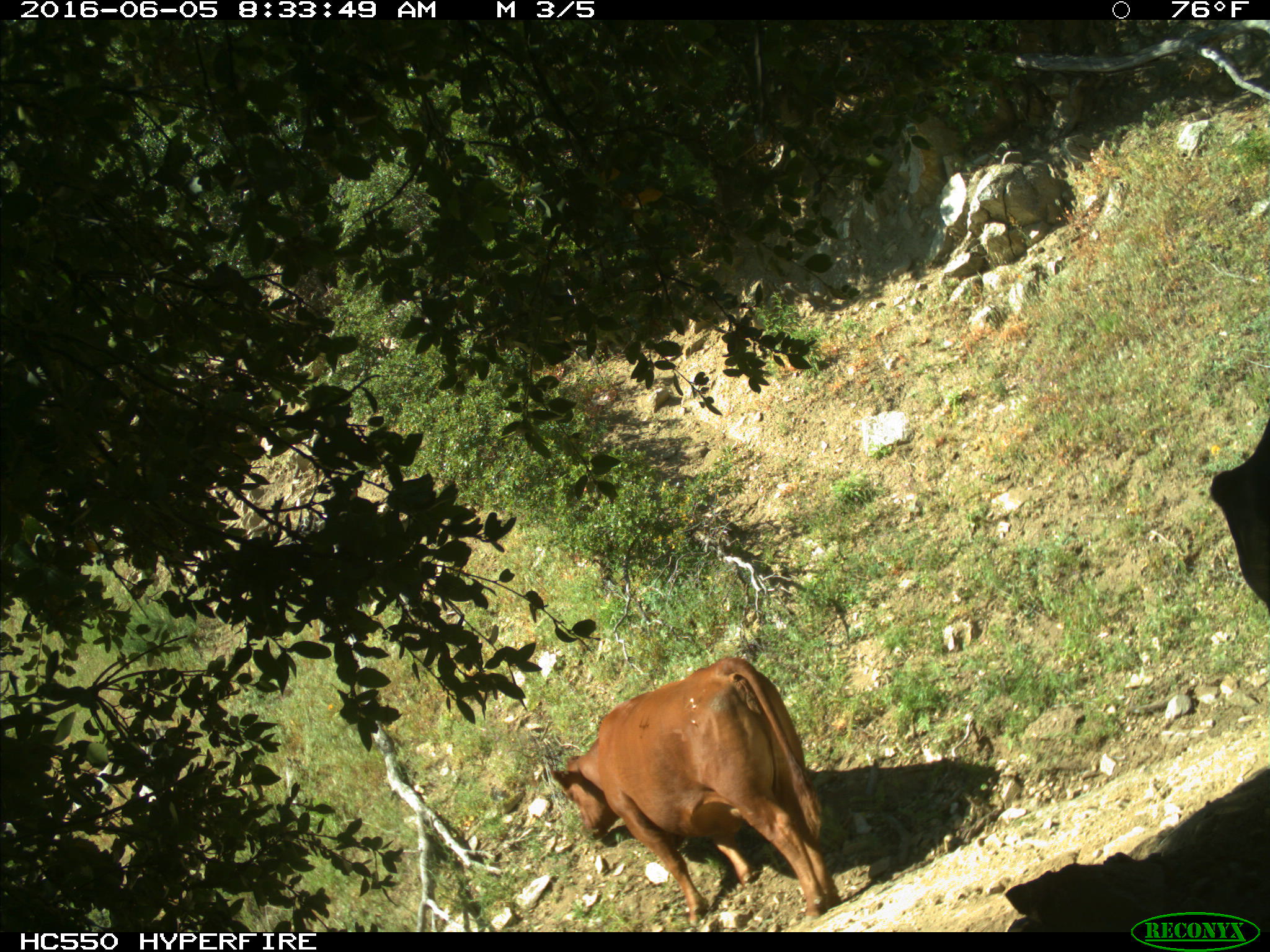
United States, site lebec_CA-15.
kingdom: Animalia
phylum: Chordata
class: Mammalia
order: Artiodactyla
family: Bovidae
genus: Bos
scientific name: Bos taurus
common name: domestic cow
Bos taurus (domestic cow).